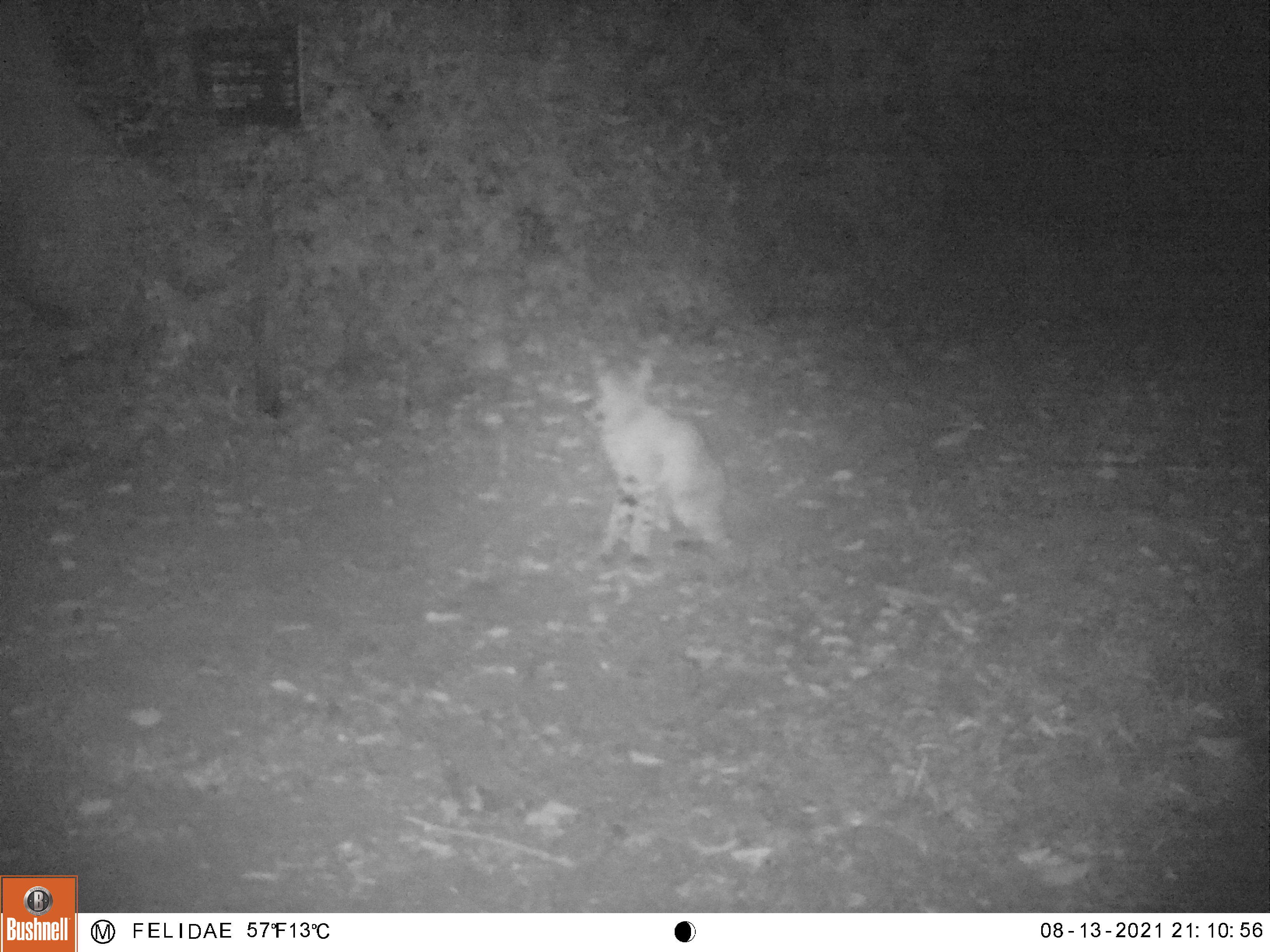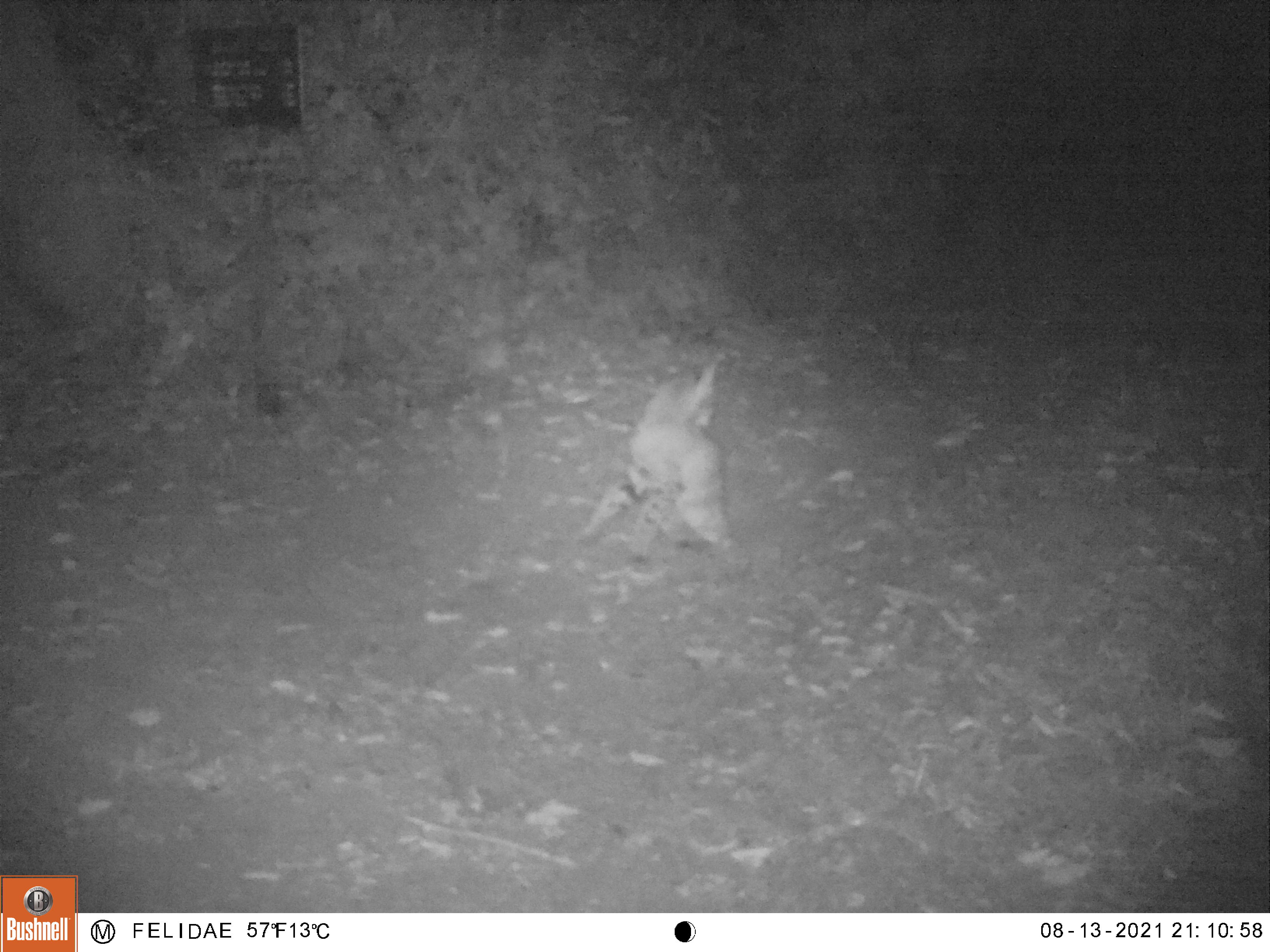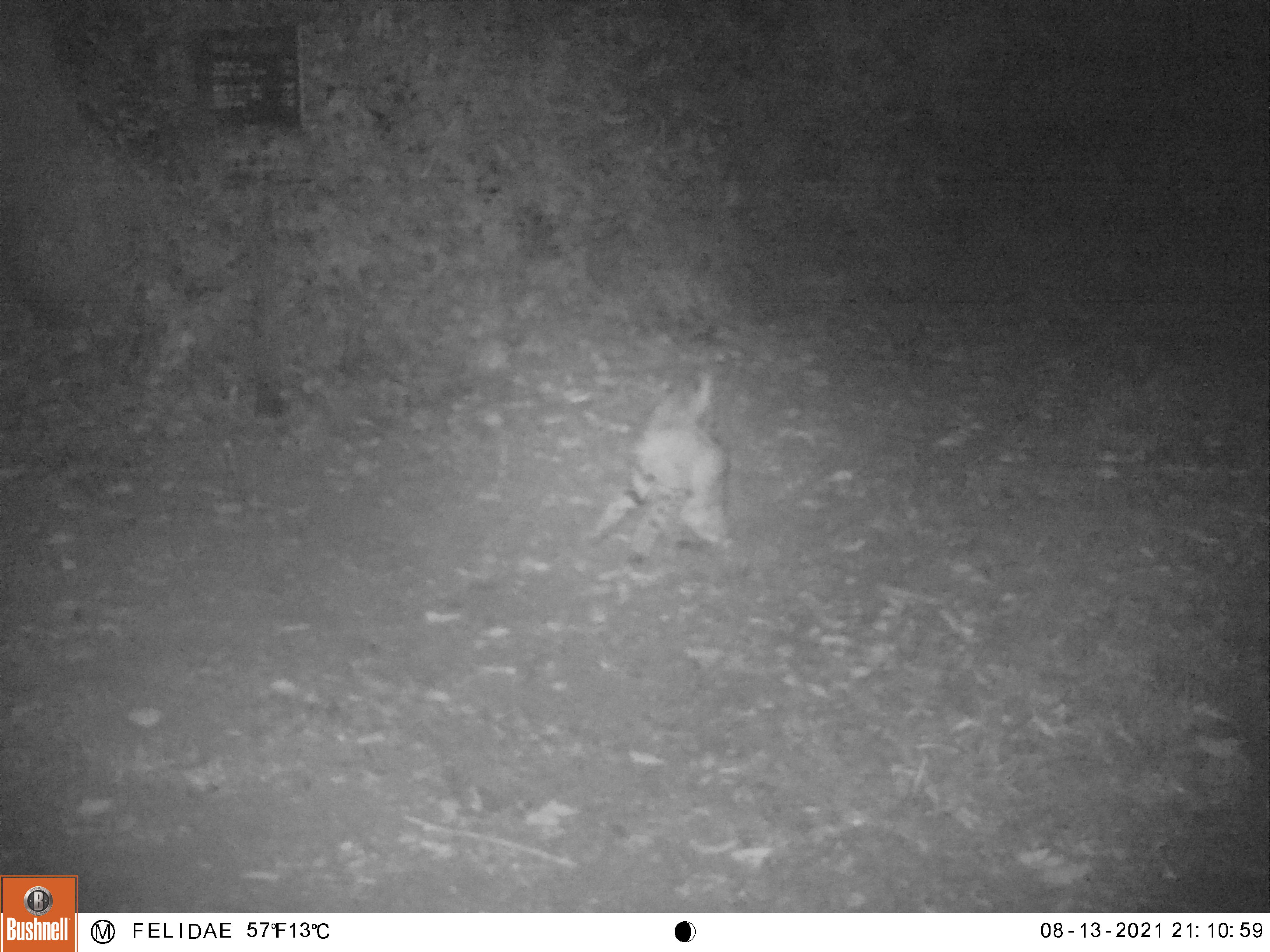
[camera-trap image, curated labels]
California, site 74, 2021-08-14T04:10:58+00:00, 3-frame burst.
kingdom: Animalia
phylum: Chordata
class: Mammalia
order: Carnivora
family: Felidae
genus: Lynx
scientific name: Lynx rufus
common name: bobcat